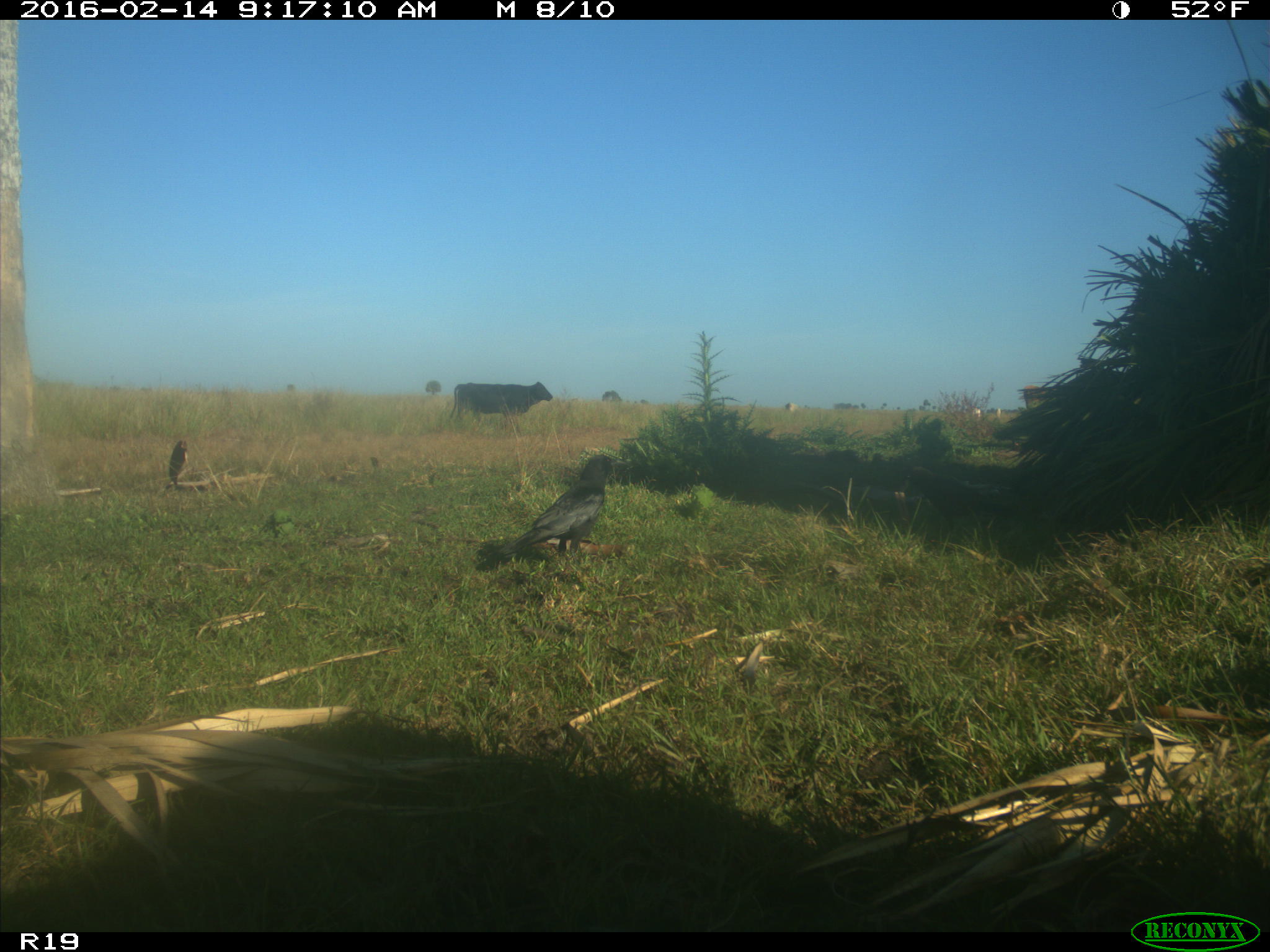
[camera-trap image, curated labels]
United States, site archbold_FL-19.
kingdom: Animalia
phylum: Chordata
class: Mammalia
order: Artiodactyla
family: Bovidae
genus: Bos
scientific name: Bos taurus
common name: domestic cow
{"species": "Bos taurus (domestic cow)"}